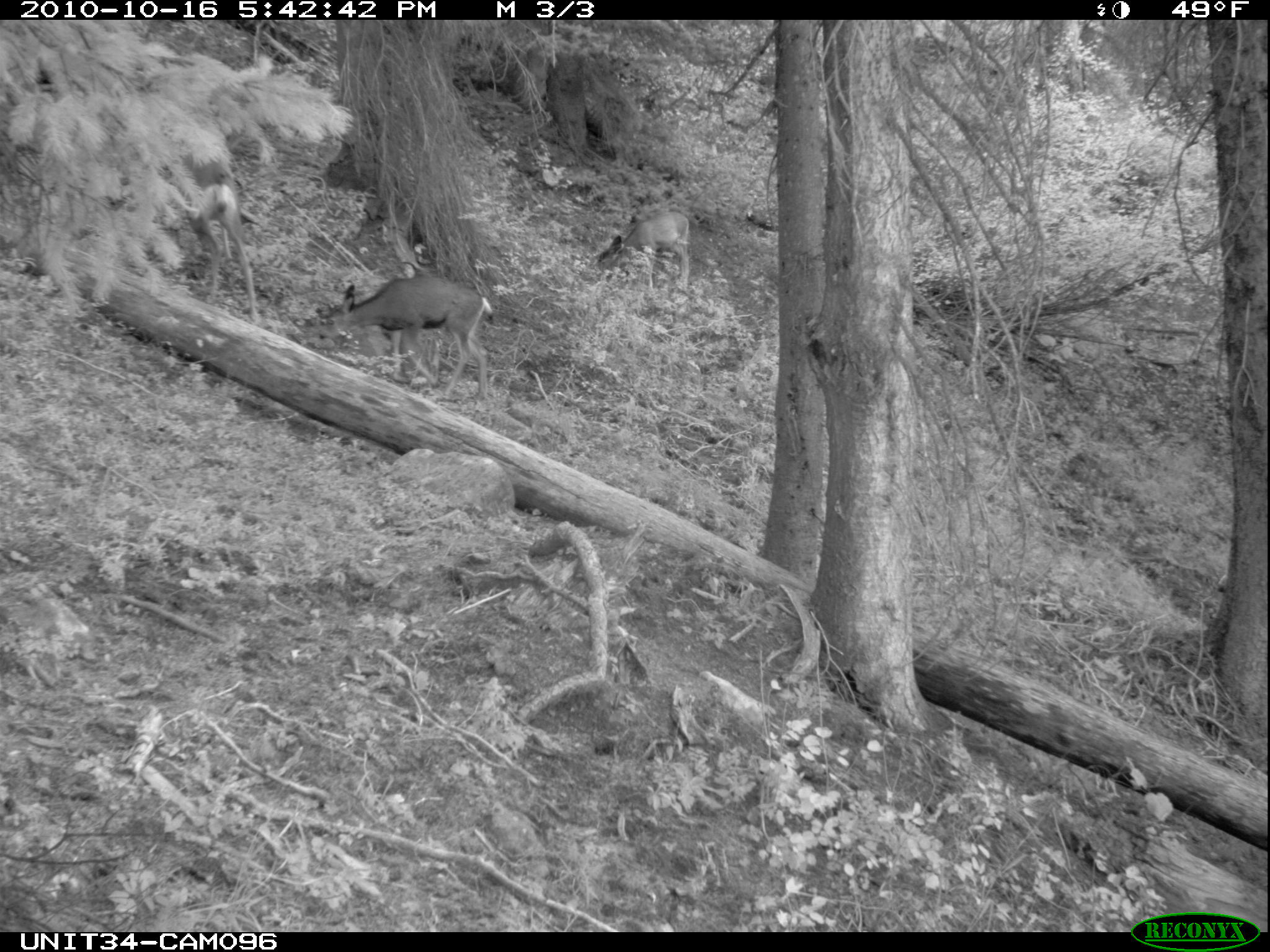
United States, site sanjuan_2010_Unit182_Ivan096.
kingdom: Animalia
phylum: Chordata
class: Mammalia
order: Artiodactyla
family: Cervidae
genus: Odocoileus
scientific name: Odocoileus hemionus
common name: mule deer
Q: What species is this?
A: Odocoileus hemionus (mule deer).